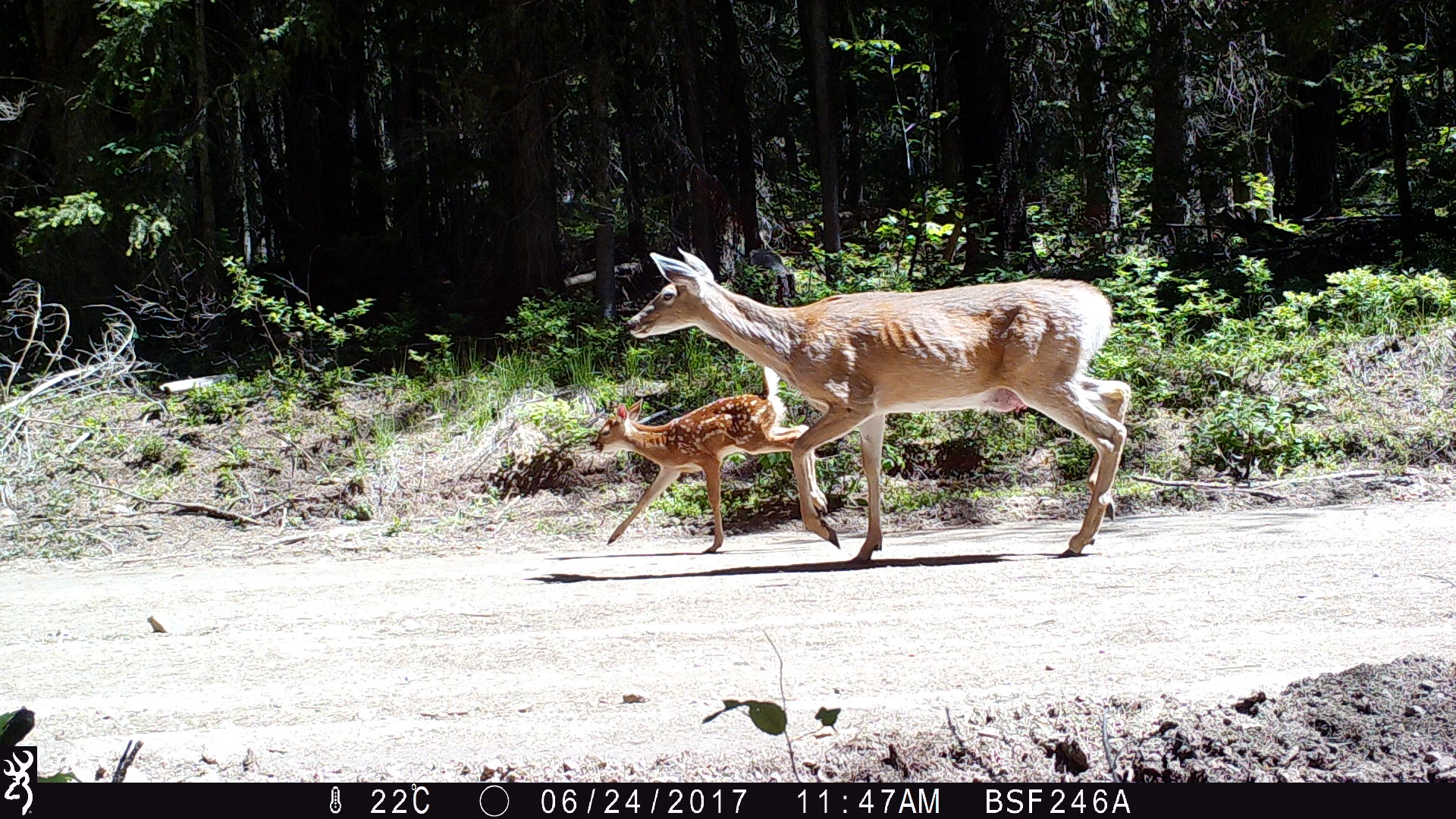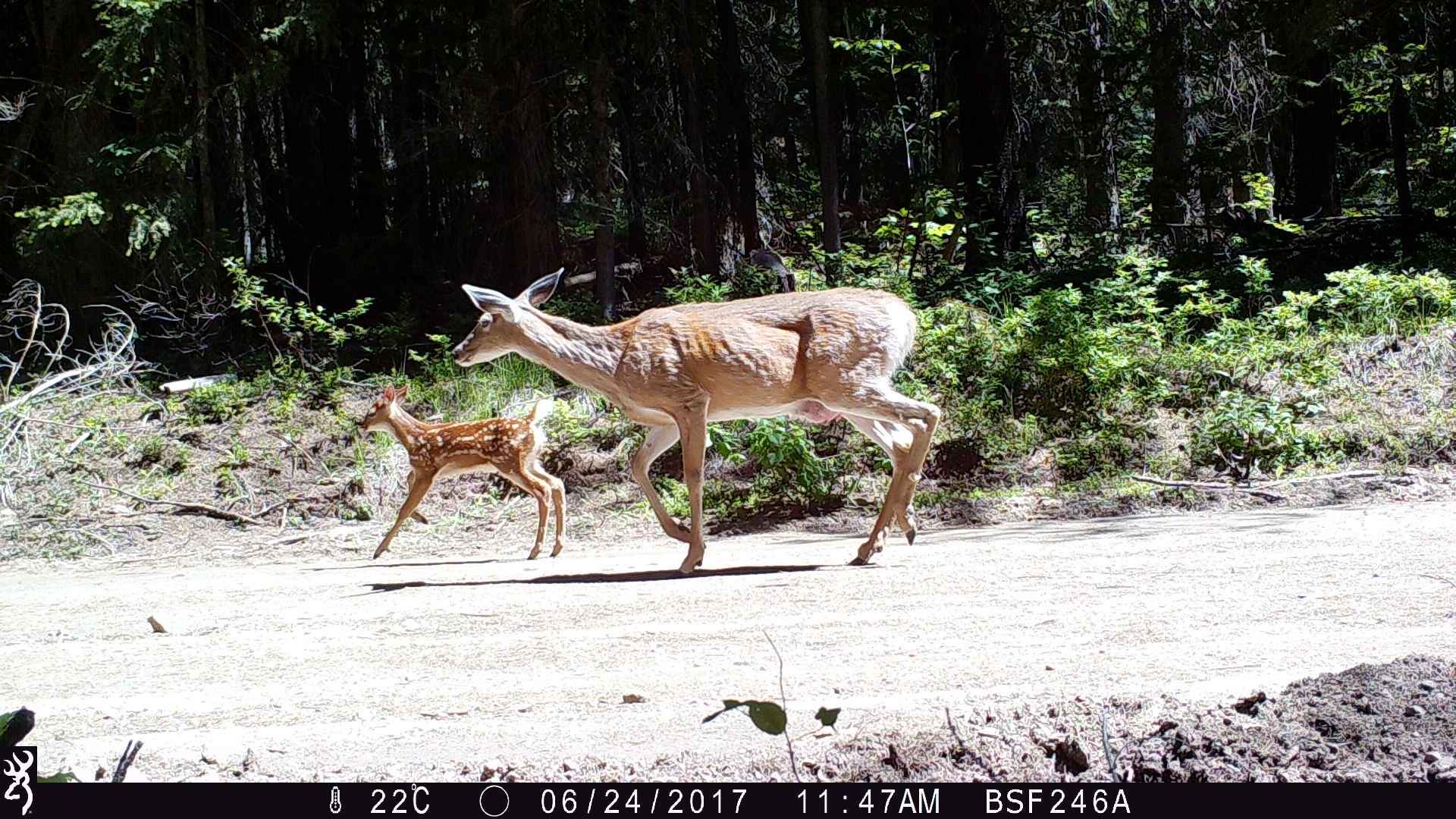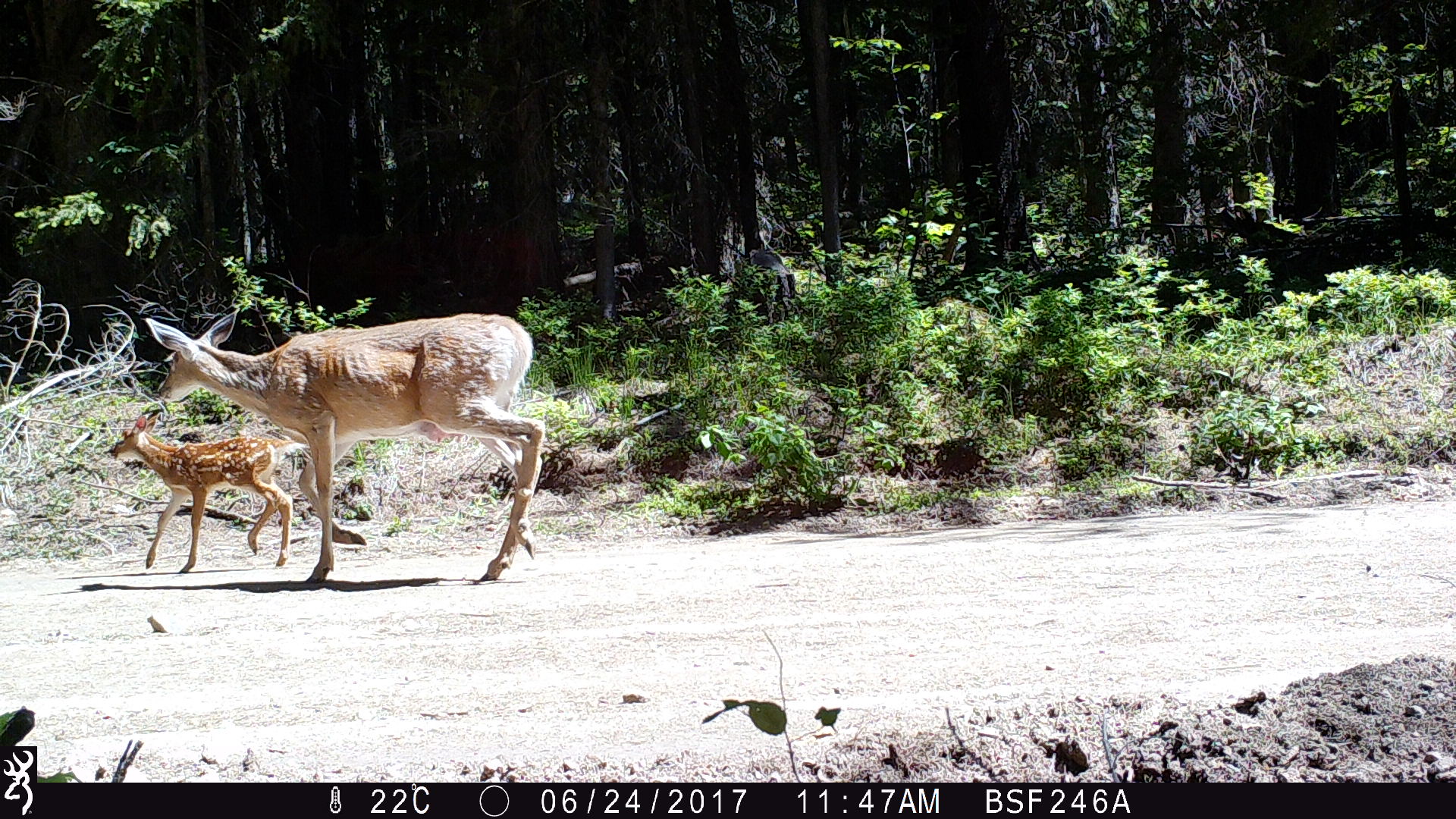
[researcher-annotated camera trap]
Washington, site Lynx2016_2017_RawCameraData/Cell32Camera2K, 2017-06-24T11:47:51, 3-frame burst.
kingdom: Animalia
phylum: Chordata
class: Mammalia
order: Artiodactyla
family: Cervidae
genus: Odocoileus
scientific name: Odocoileus virginianus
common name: white-tailed deer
Odocoileus virginianus (white-tailed deer). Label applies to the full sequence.